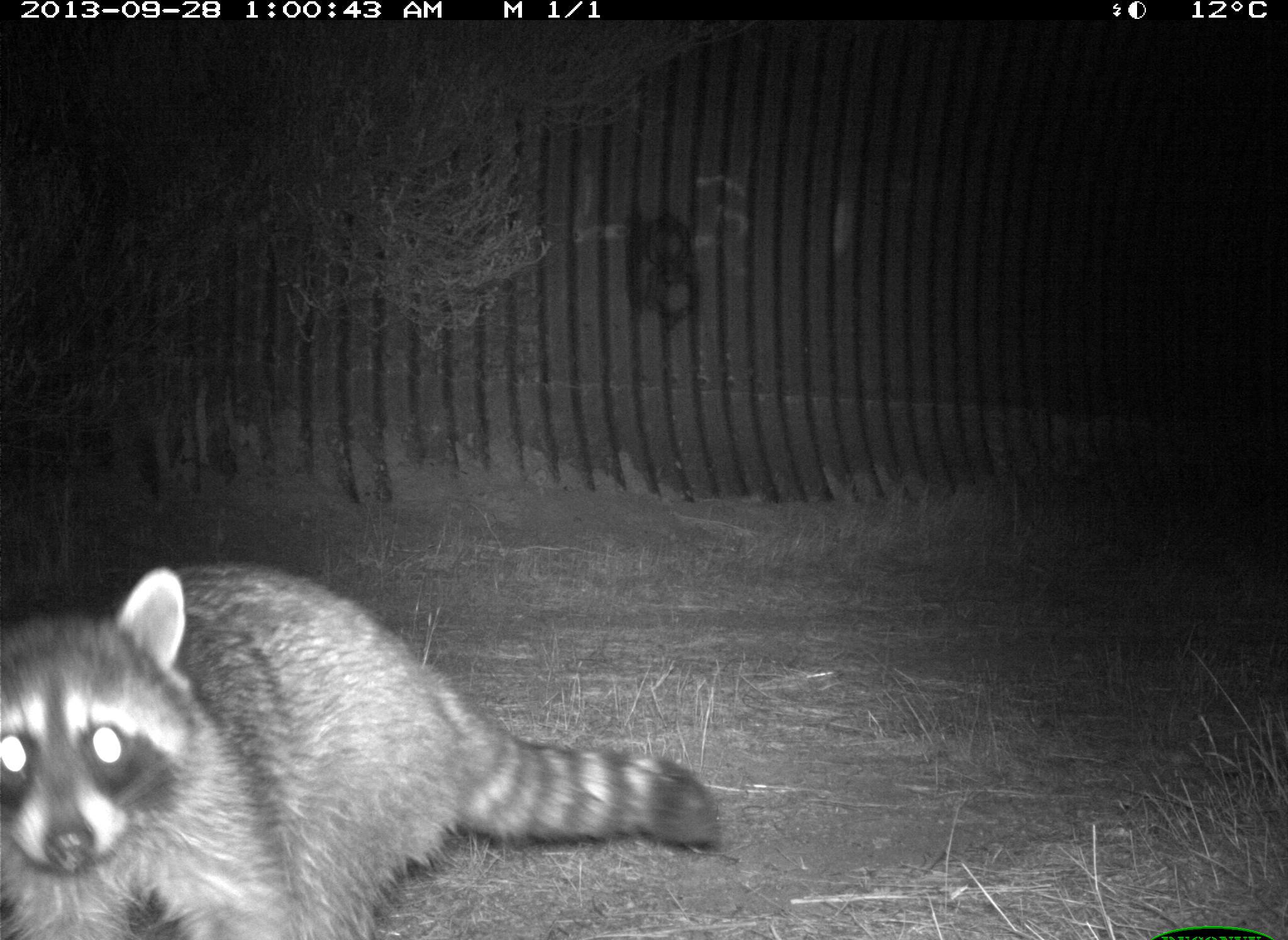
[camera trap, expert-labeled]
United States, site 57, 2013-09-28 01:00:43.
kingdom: Animalia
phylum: Chordata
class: Mammalia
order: Carnivora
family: Procyonidae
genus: Procyon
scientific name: Procyon lotor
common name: raccoon